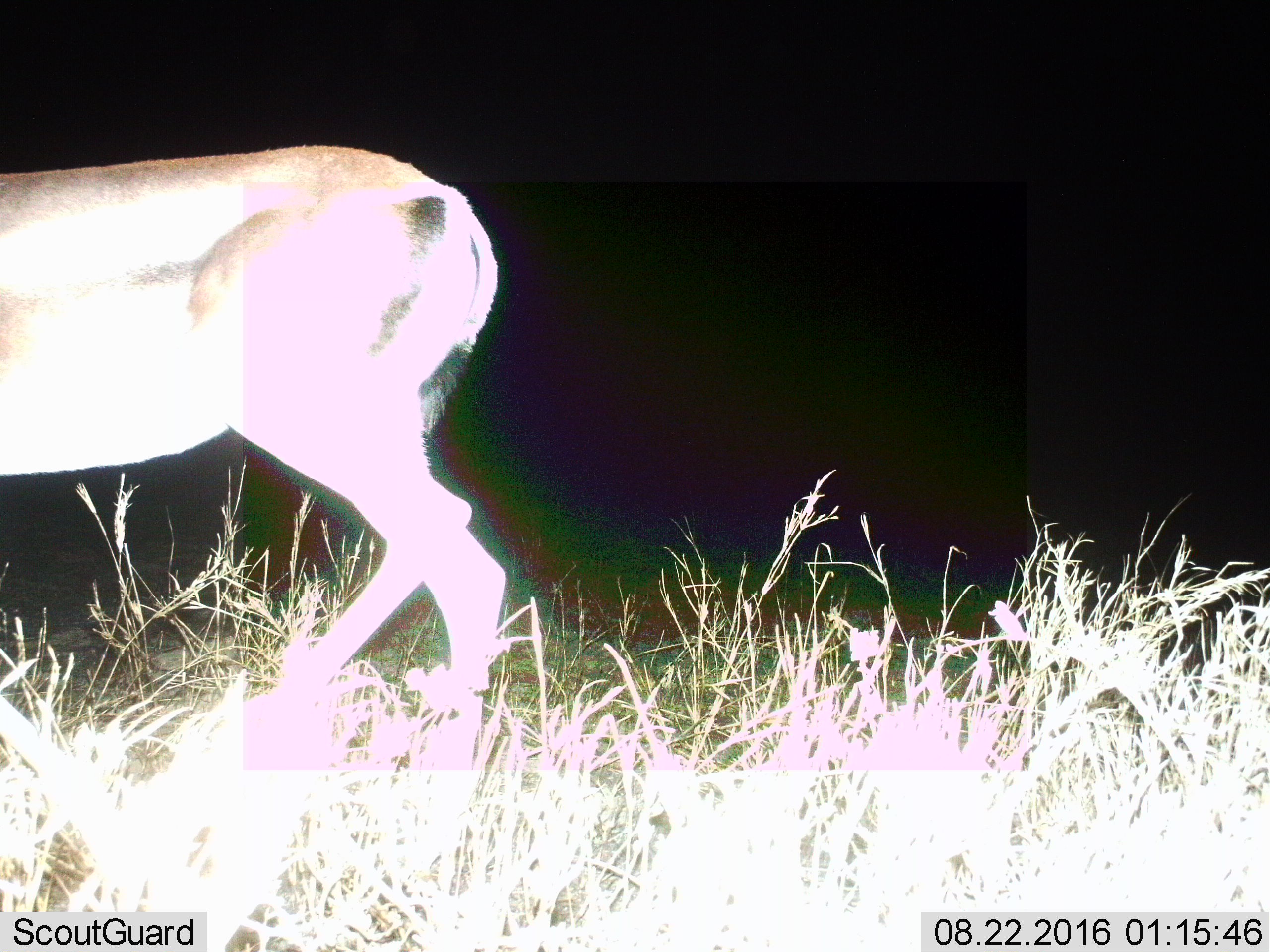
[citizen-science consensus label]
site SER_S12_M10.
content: unidentified animal